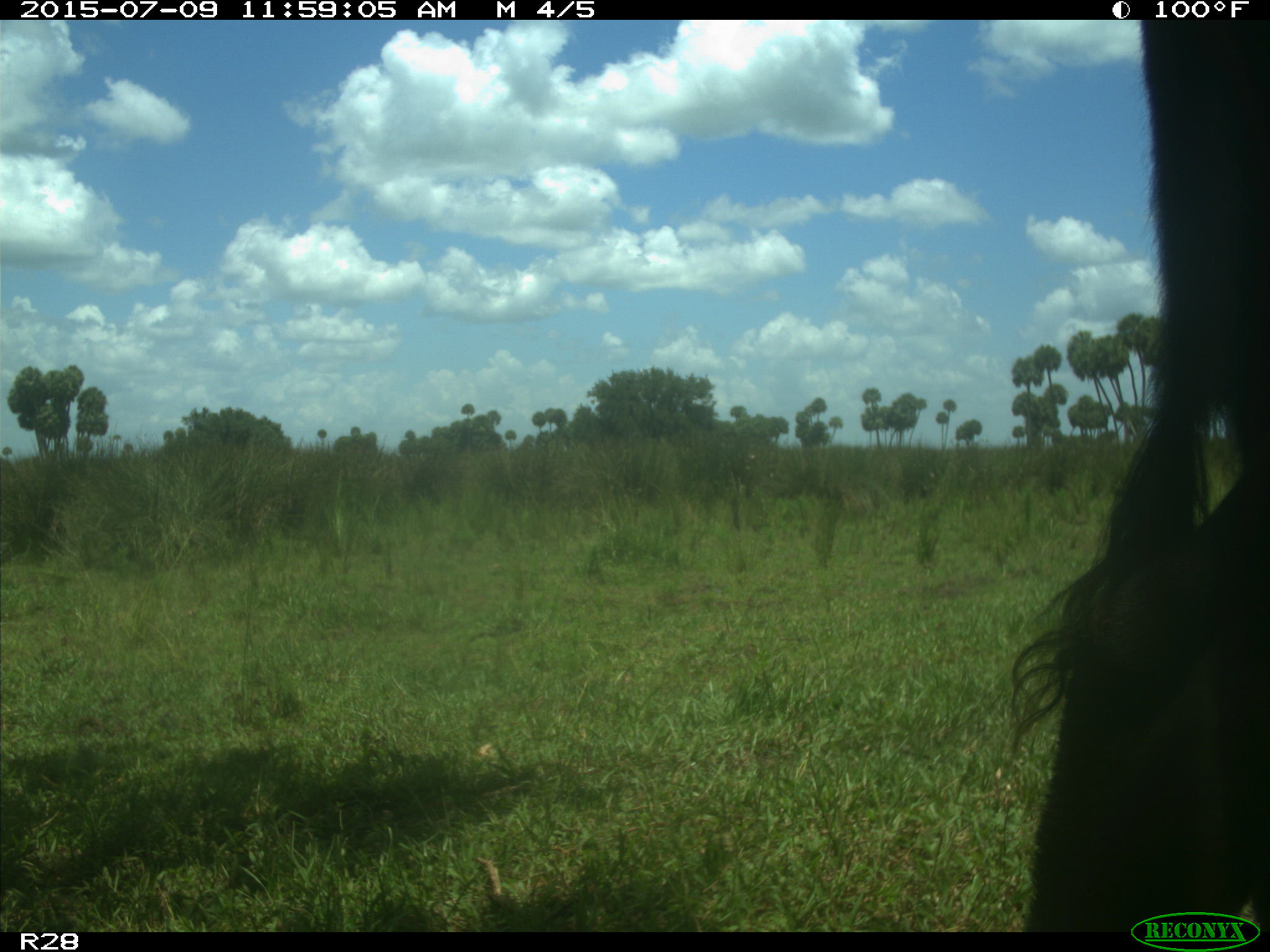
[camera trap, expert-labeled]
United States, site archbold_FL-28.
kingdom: Animalia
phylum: Chordata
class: Mammalia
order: Artiodactyla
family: Bovidae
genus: Bos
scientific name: Bos taurus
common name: domestic cow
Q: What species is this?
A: Bos taurus (domestic cow).